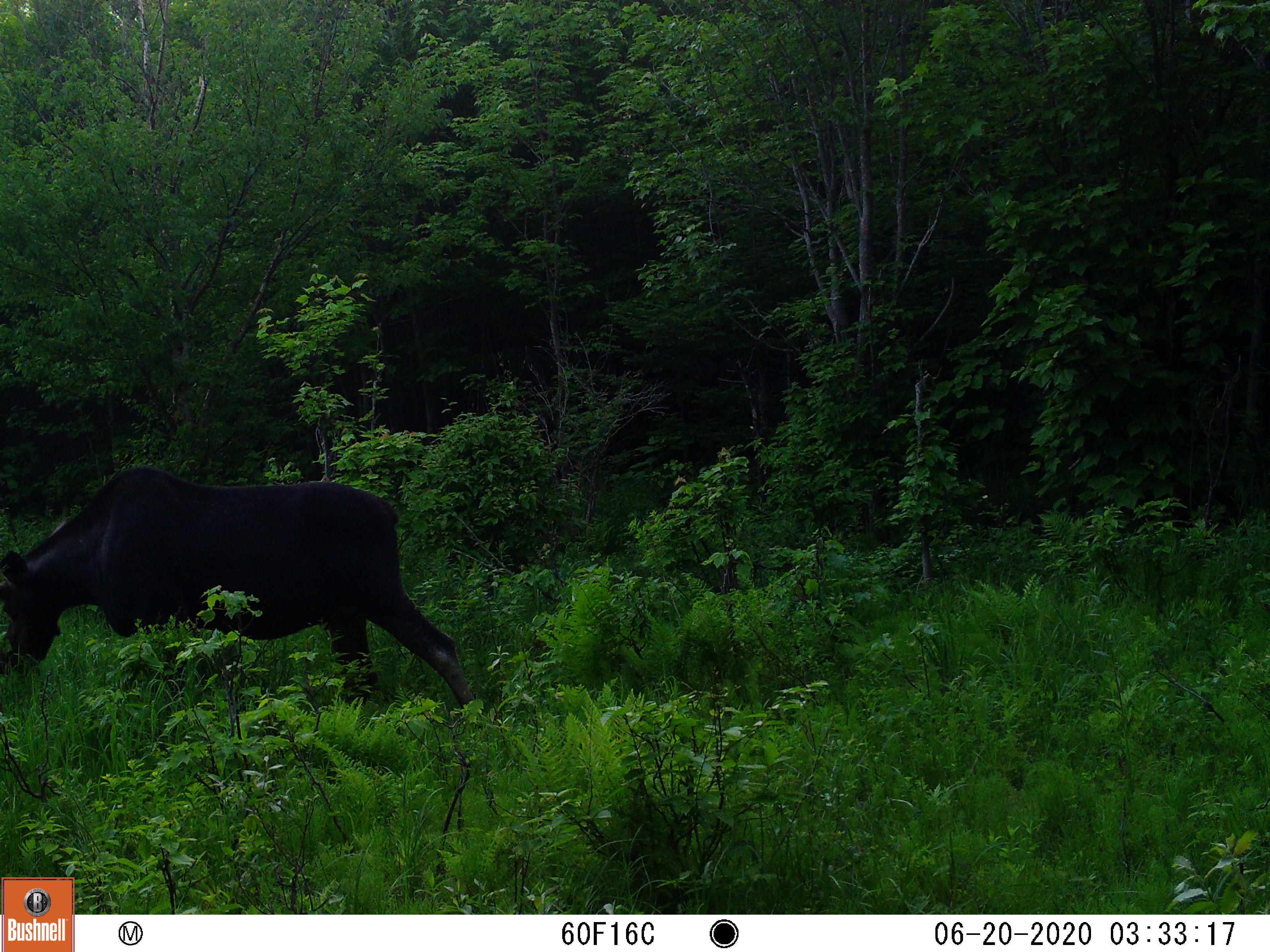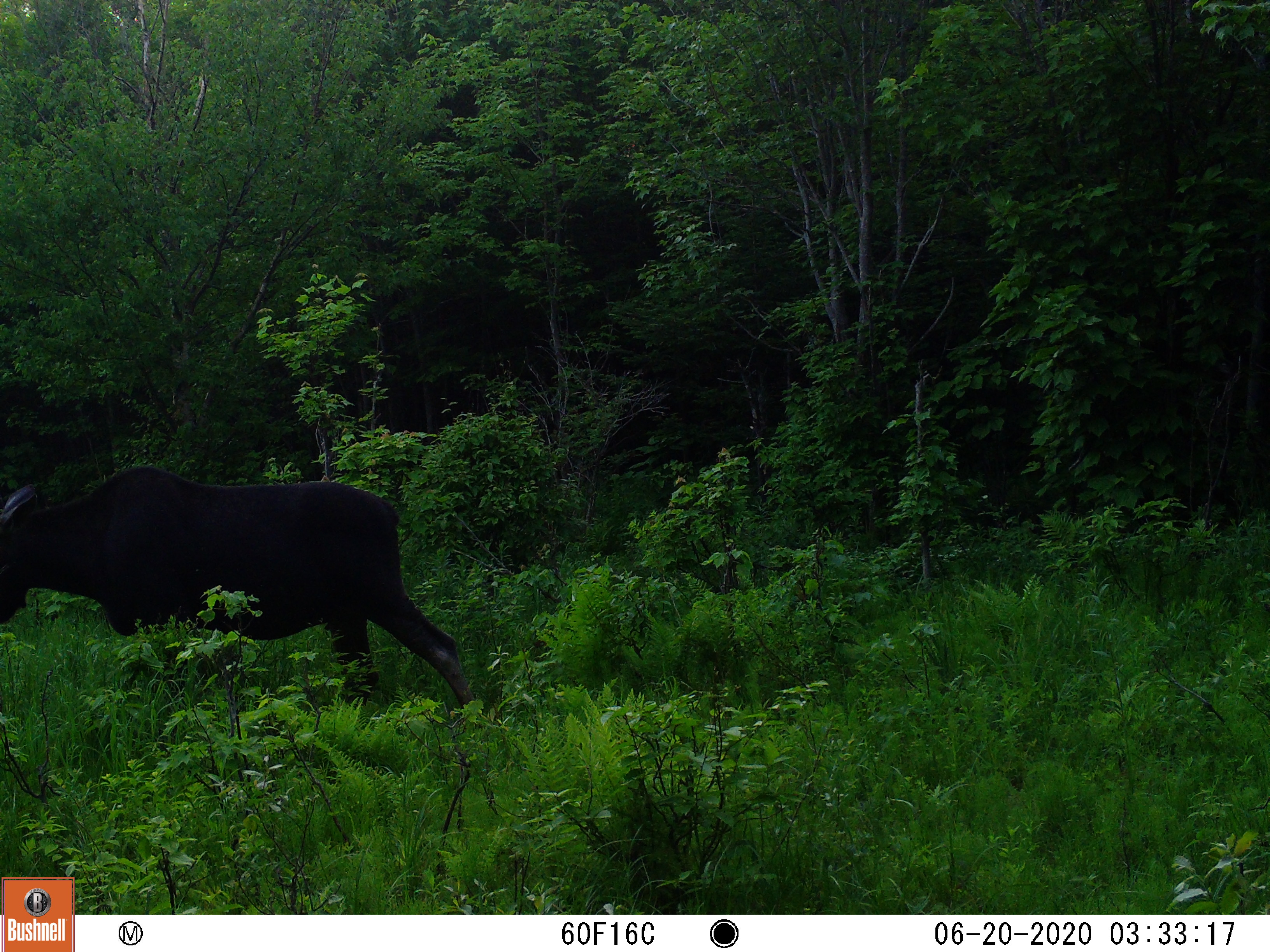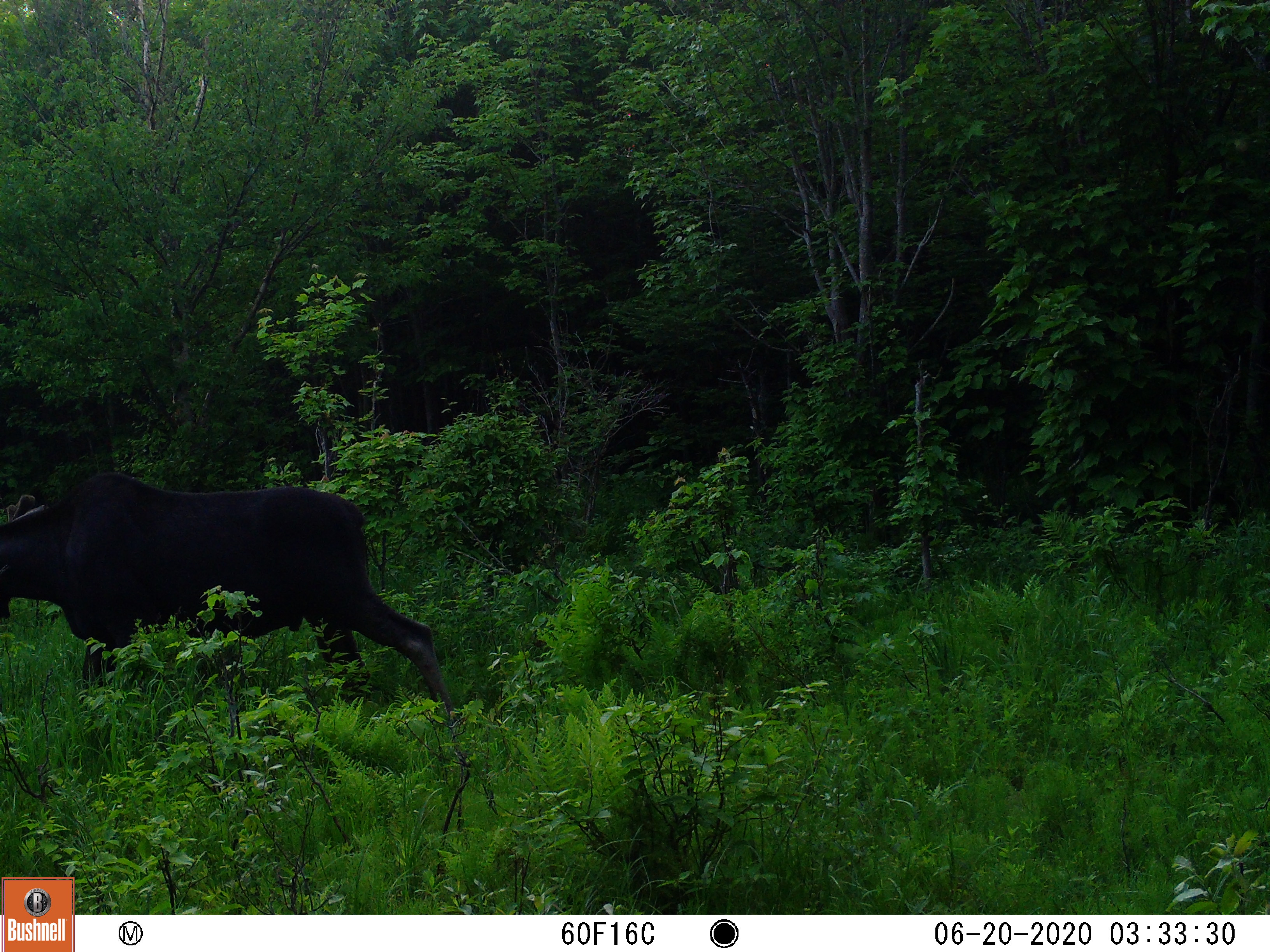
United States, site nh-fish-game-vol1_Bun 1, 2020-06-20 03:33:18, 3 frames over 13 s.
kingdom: Animalia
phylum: Chordata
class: Mammalia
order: Artiodactyla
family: Cervidae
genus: Alces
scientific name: Alces alces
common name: moose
Moose (Alces alces).